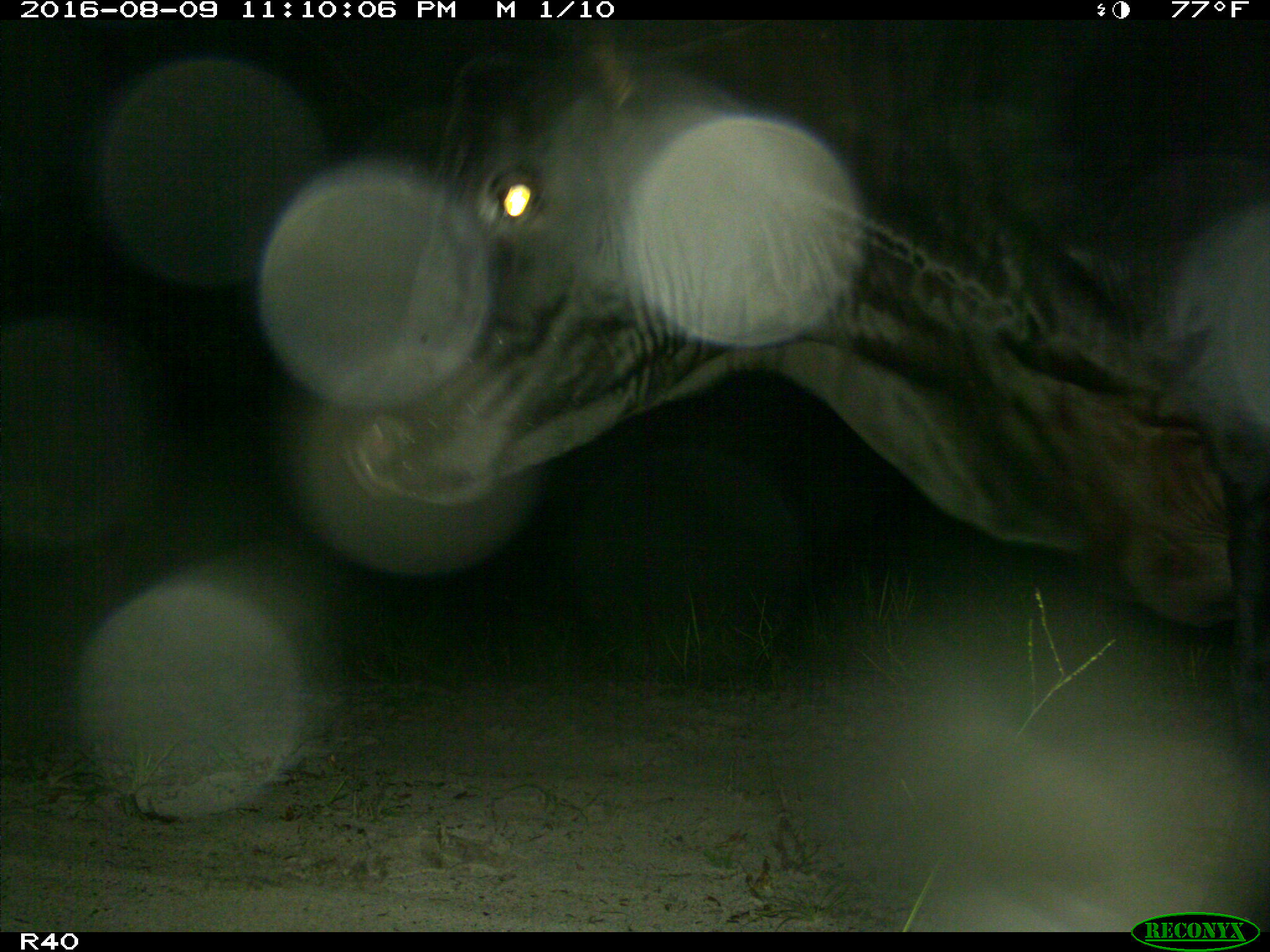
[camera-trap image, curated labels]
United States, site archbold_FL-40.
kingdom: Animalia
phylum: Chordata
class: Mammalia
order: Artiodactyla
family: Bovidae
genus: Bos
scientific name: Bos taurus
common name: domestic cow